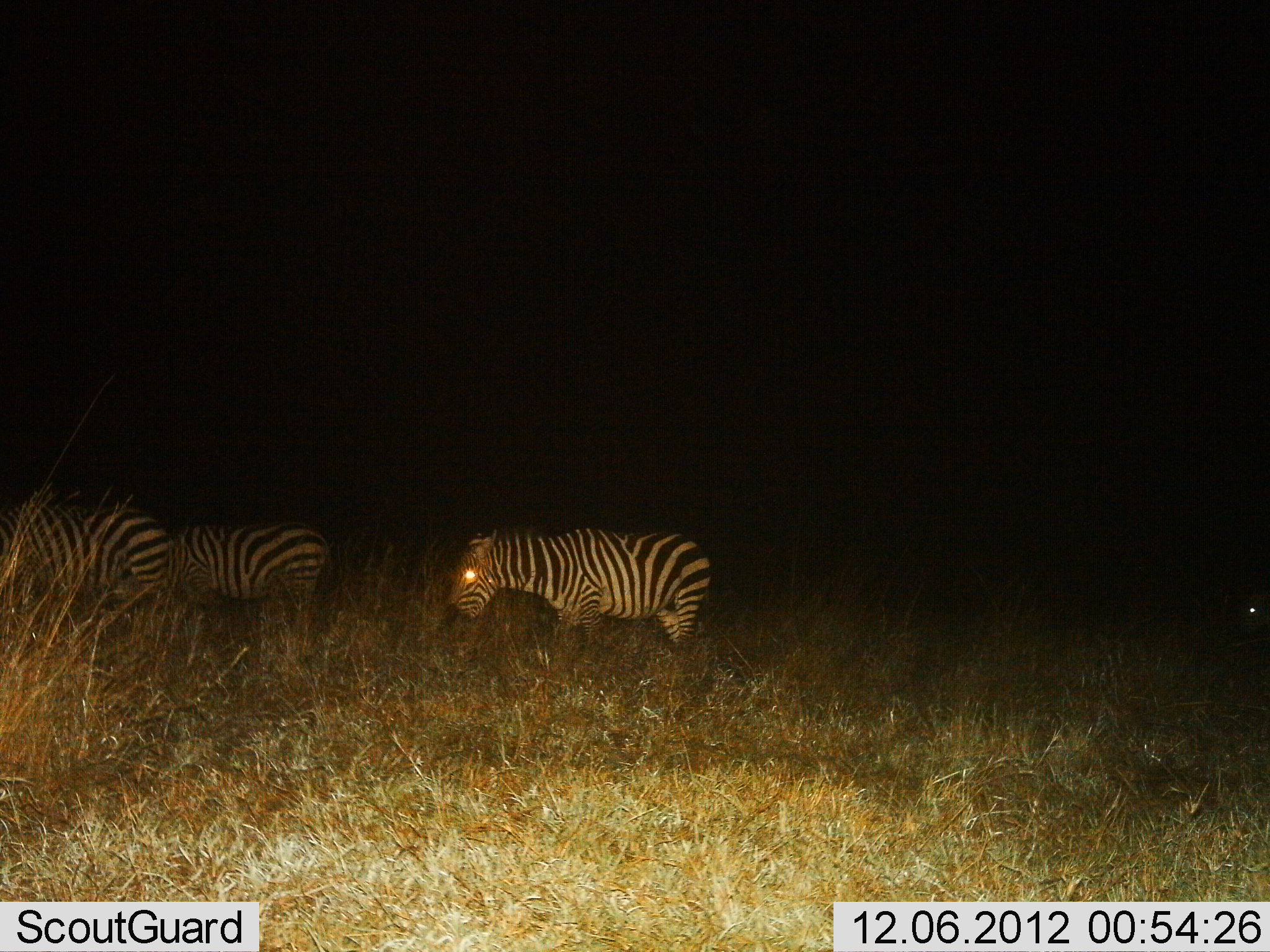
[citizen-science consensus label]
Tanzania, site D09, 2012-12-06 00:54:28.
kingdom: Animalia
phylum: Chordata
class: Mammalia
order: Perissodactyla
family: Equidae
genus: Equus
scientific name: Equus quagga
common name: plains zebra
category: zebra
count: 4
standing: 60%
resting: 0%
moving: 20%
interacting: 0%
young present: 0%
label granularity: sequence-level